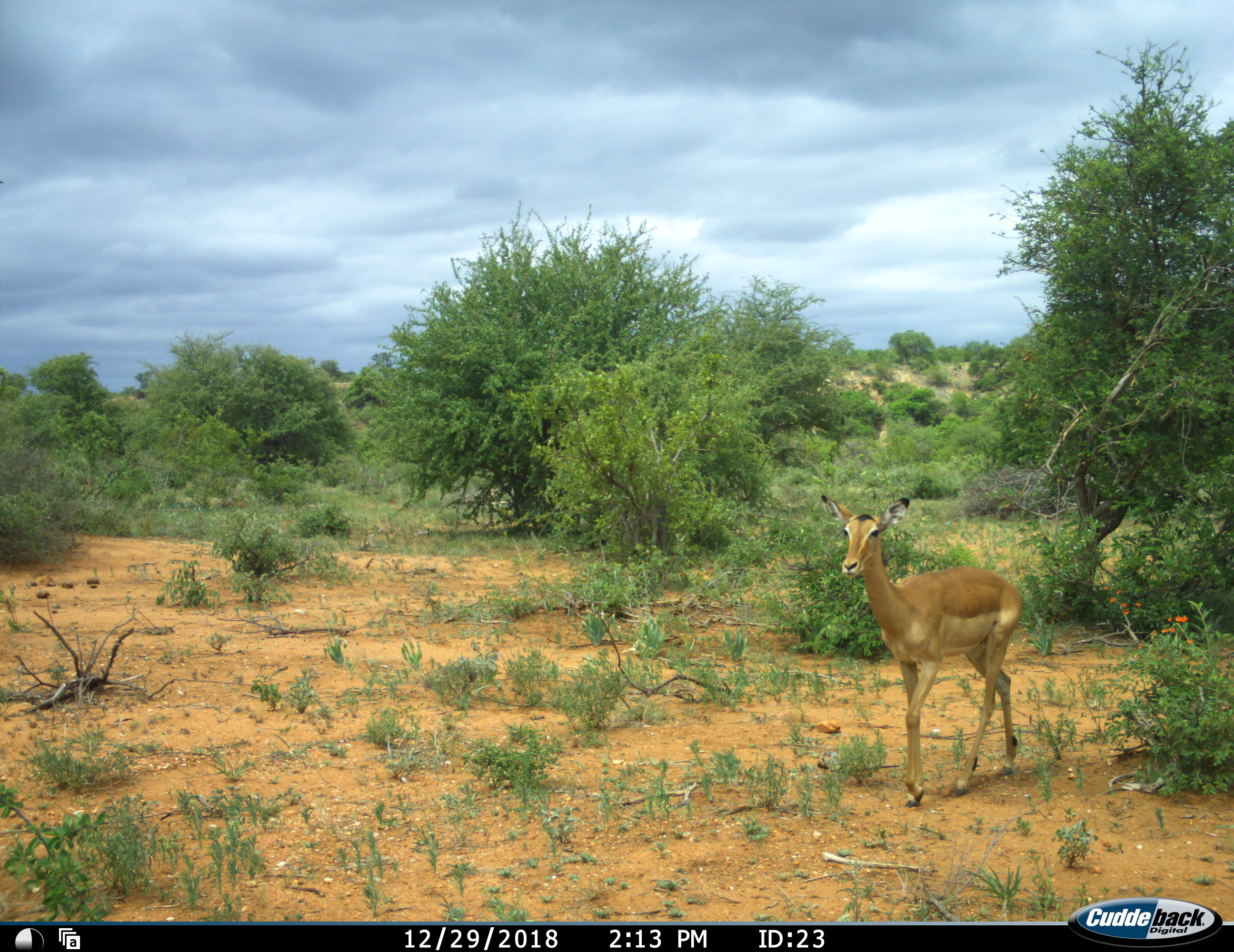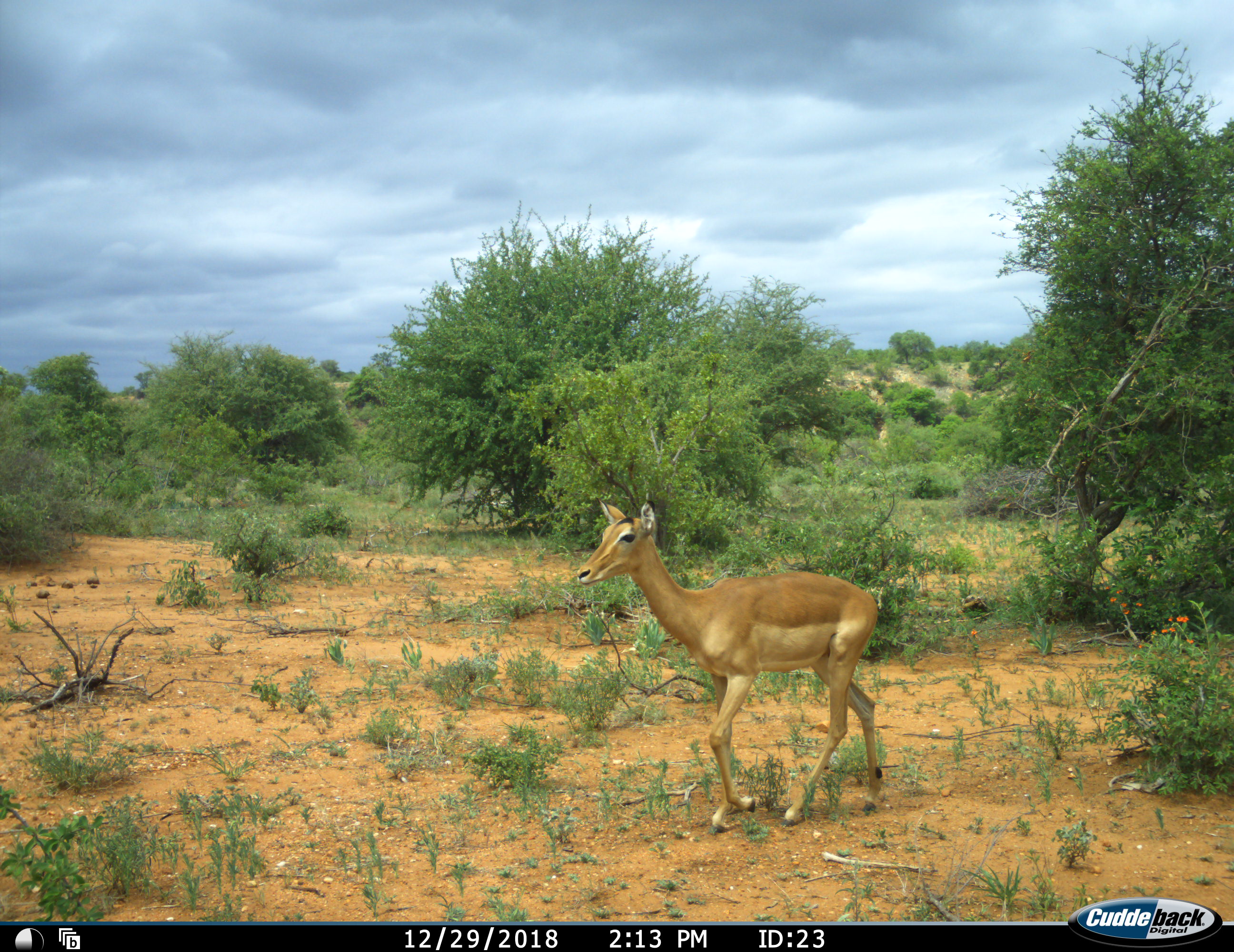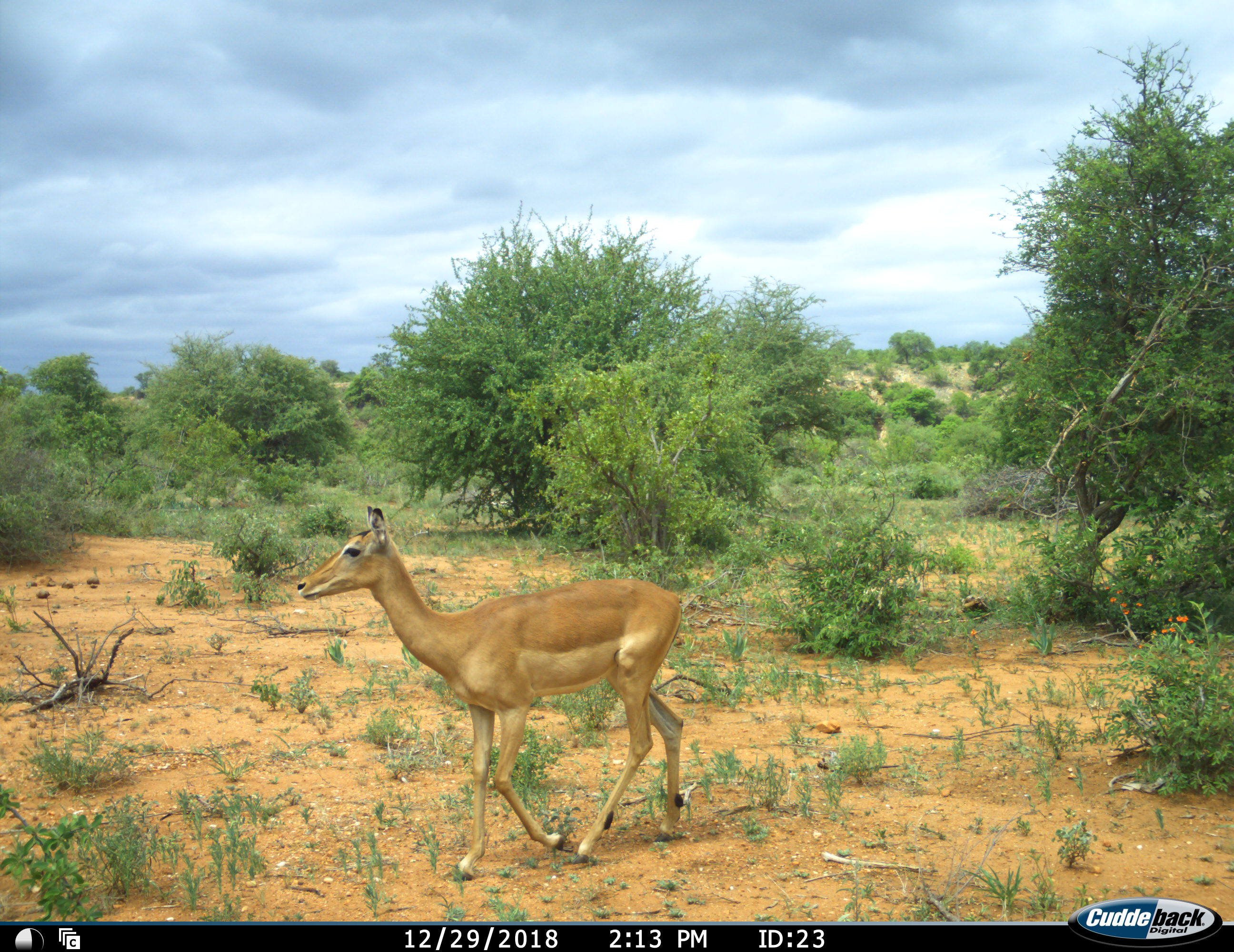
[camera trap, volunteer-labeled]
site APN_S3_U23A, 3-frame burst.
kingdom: Animalia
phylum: Chordata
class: Mammalia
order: Artiodactyla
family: Bovidae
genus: Aepyceros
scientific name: Aepyceros melampus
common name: impala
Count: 1.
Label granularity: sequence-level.